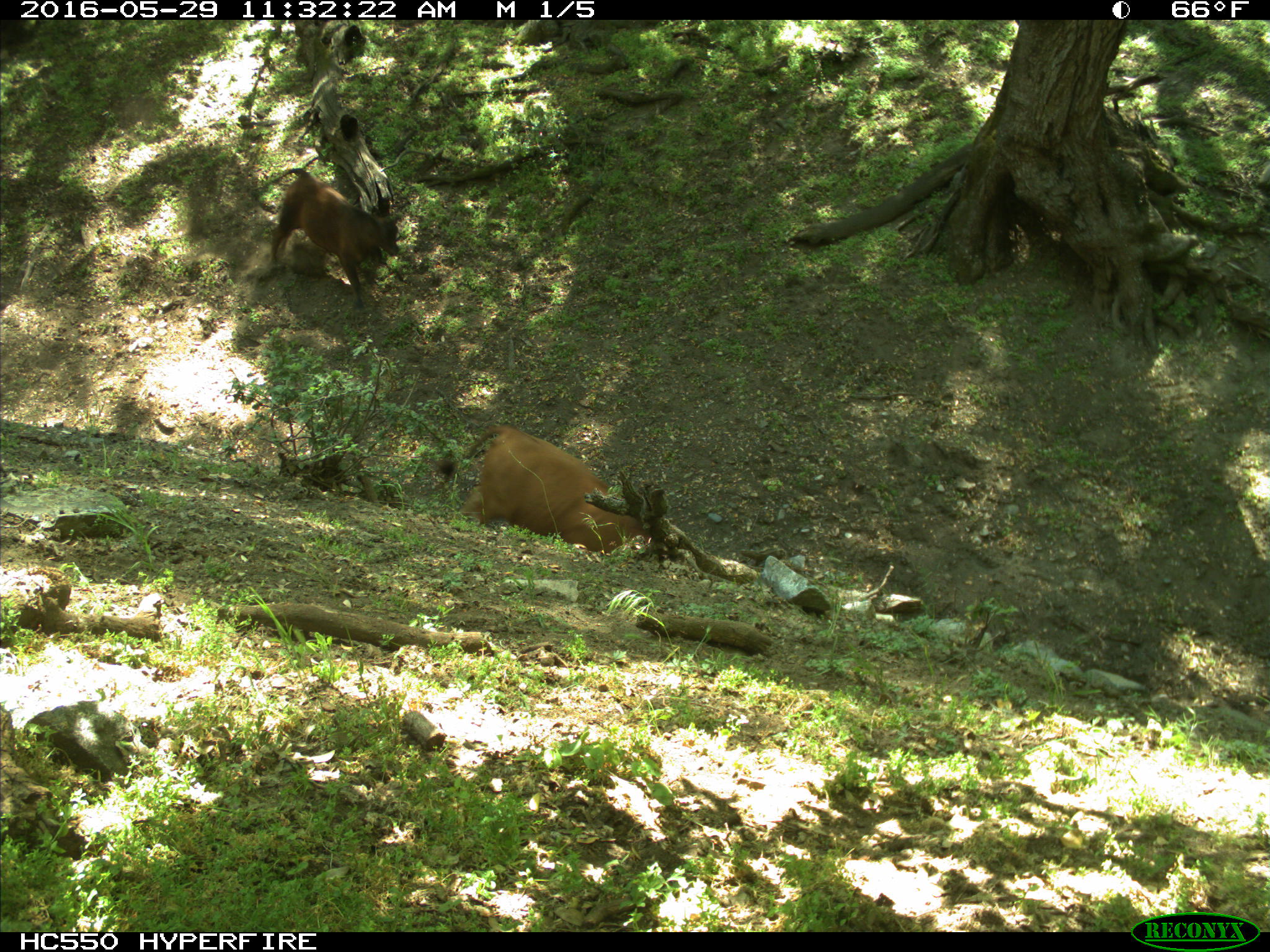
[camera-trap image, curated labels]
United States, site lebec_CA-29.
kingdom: Animalia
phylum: Chordata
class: Mammalia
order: Artiodactyla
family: Bovidae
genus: Bos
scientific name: Bos taurus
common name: domestic cow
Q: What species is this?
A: Bos taurus (domestic cow).